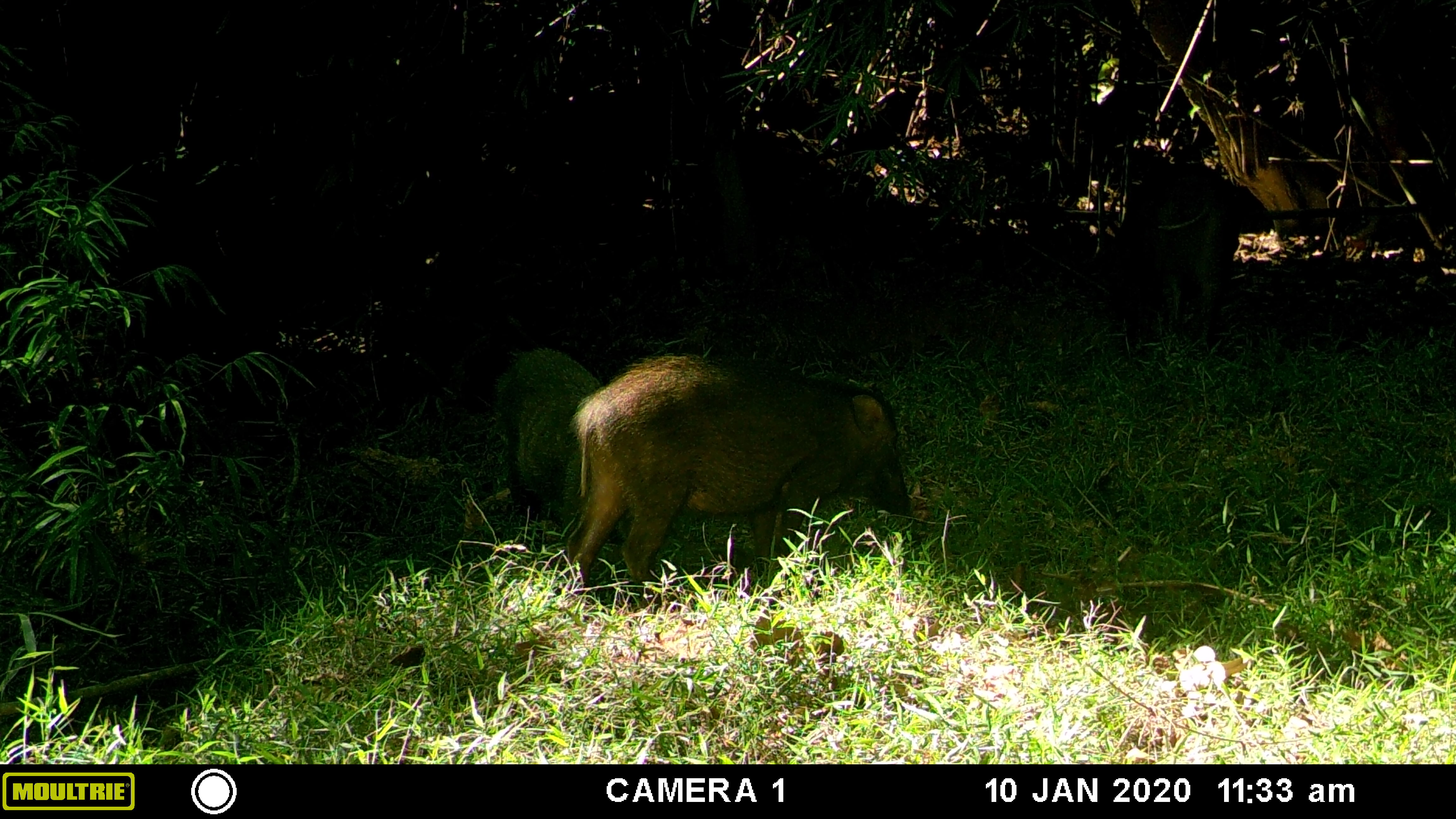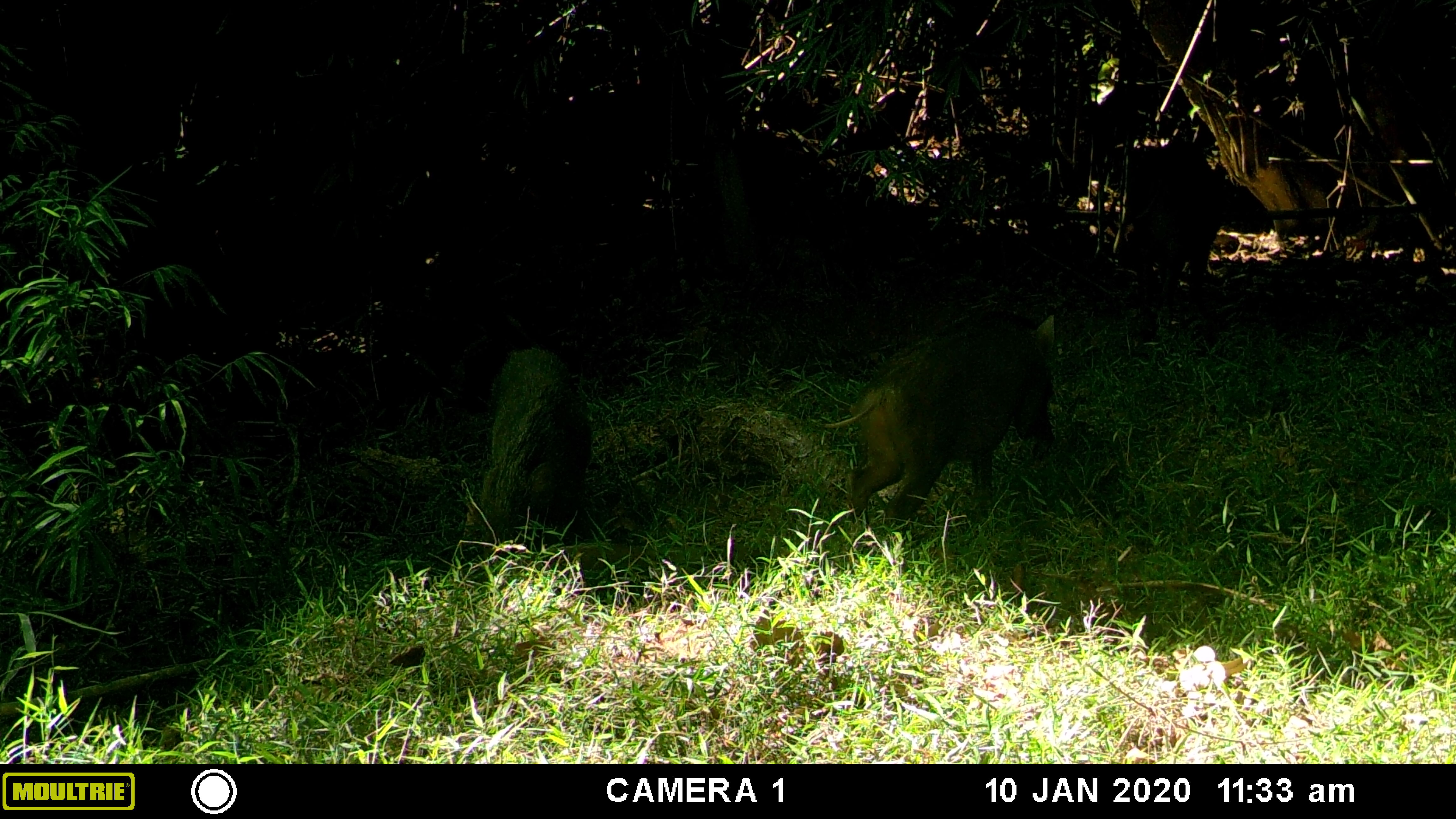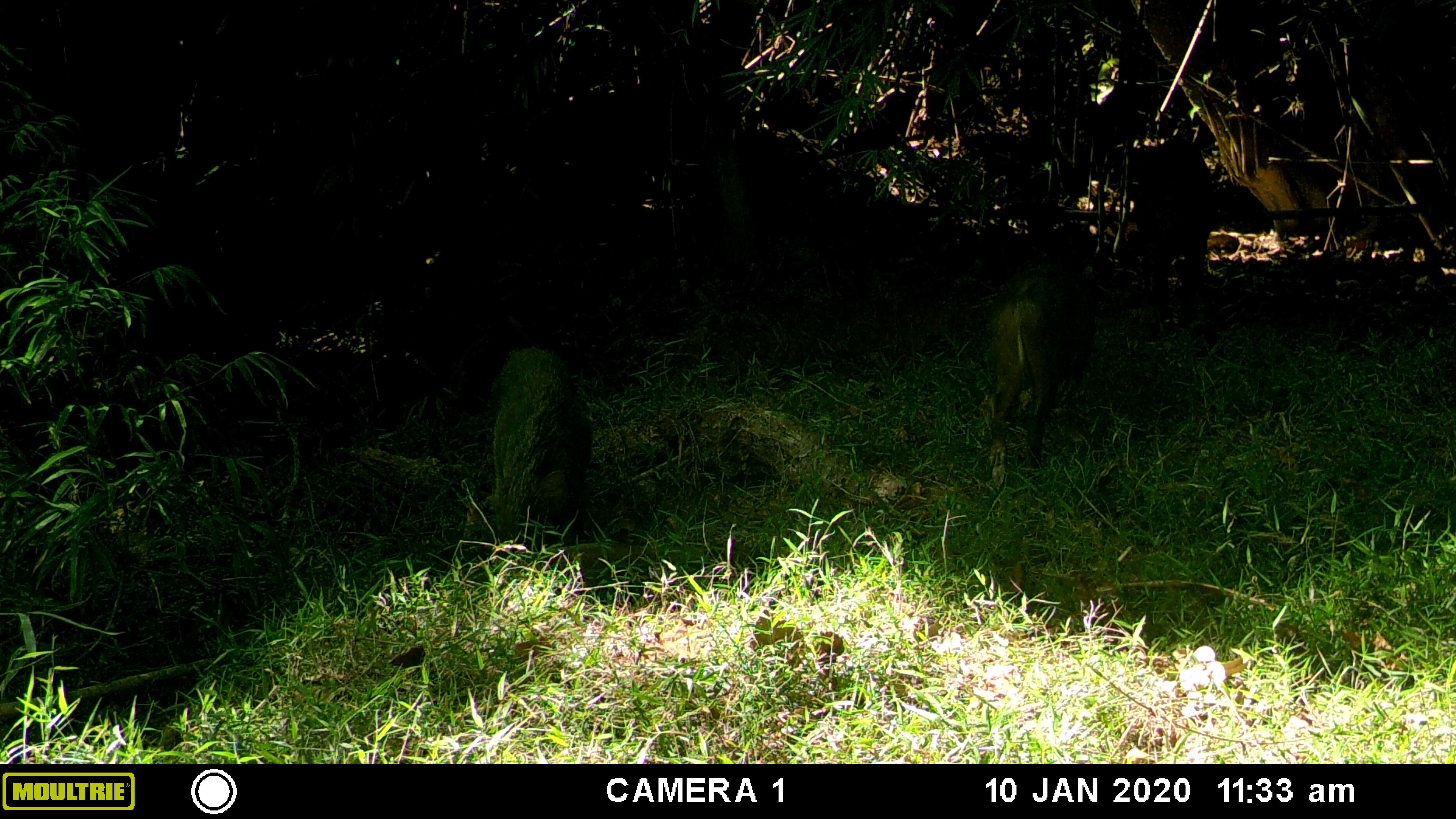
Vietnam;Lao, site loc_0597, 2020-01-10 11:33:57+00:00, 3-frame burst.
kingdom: Animalia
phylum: Chordata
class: Mammalia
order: Artiodactyla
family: Suidae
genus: Sus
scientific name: Sus scrofa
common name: eurasian wild pig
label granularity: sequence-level